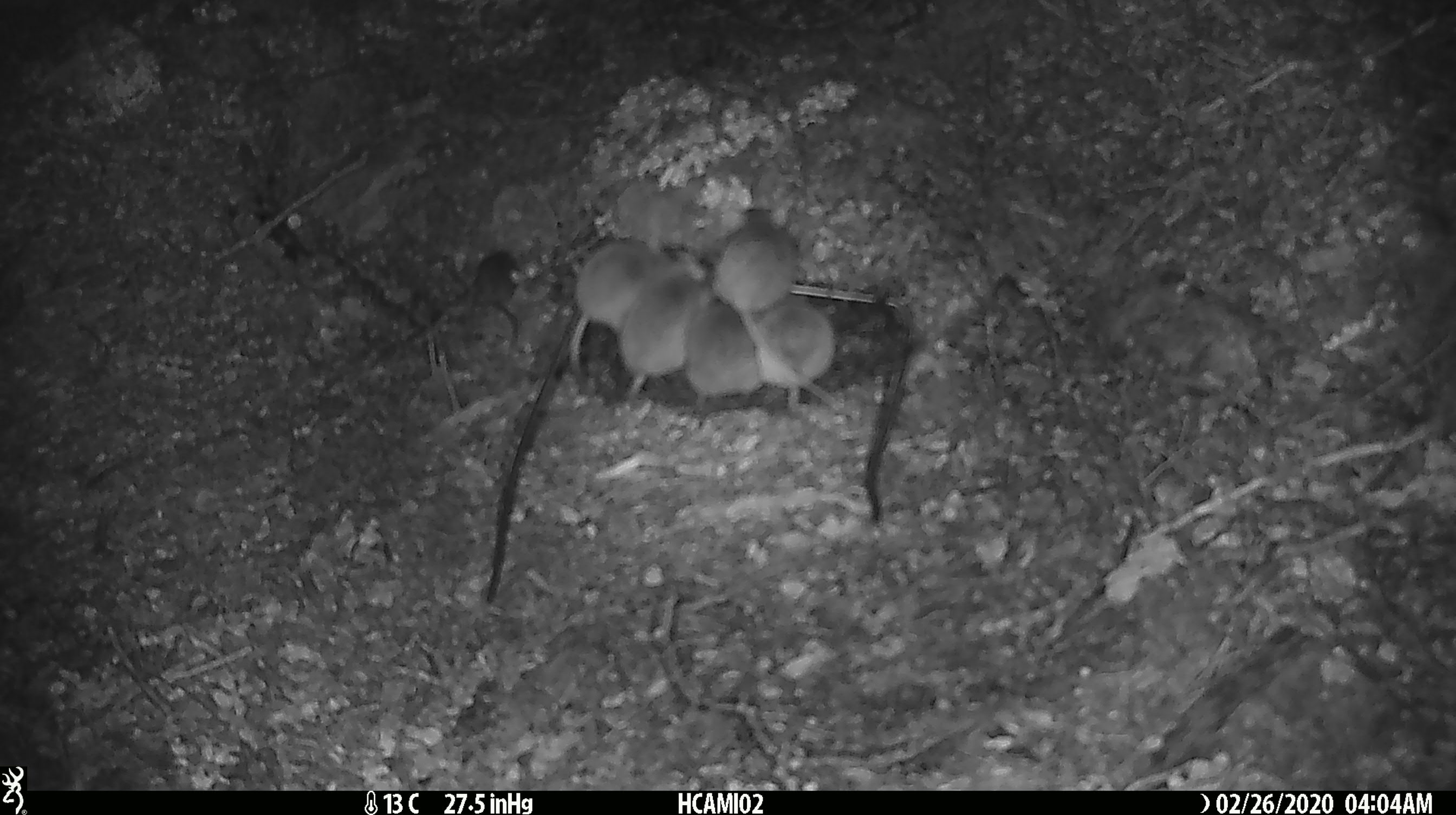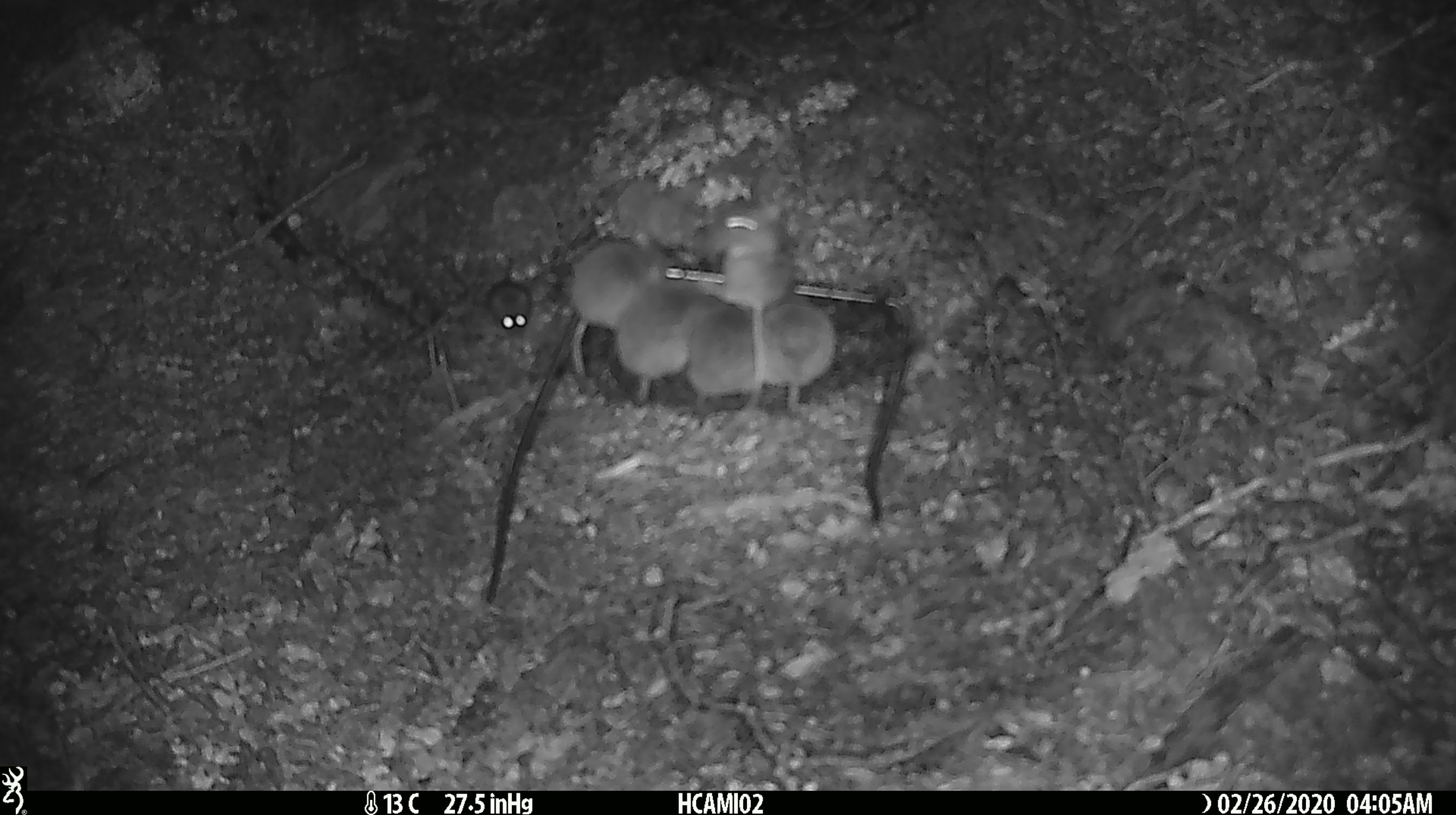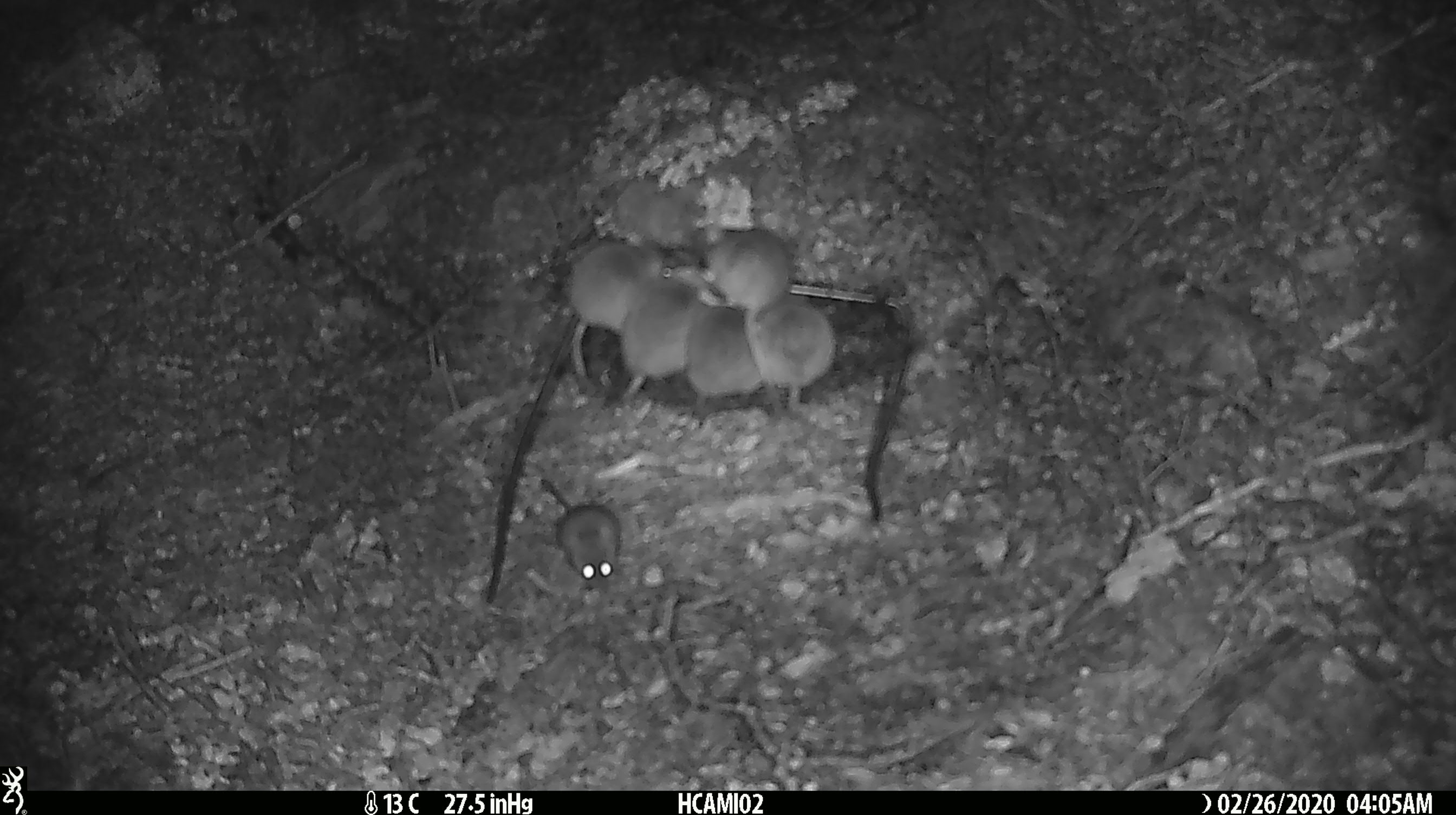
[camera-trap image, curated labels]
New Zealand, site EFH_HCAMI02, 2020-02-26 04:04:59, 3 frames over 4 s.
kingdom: Animalia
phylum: Chordata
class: Mammalia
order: Rodentia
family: Muridae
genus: Mus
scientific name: Mus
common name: mouse